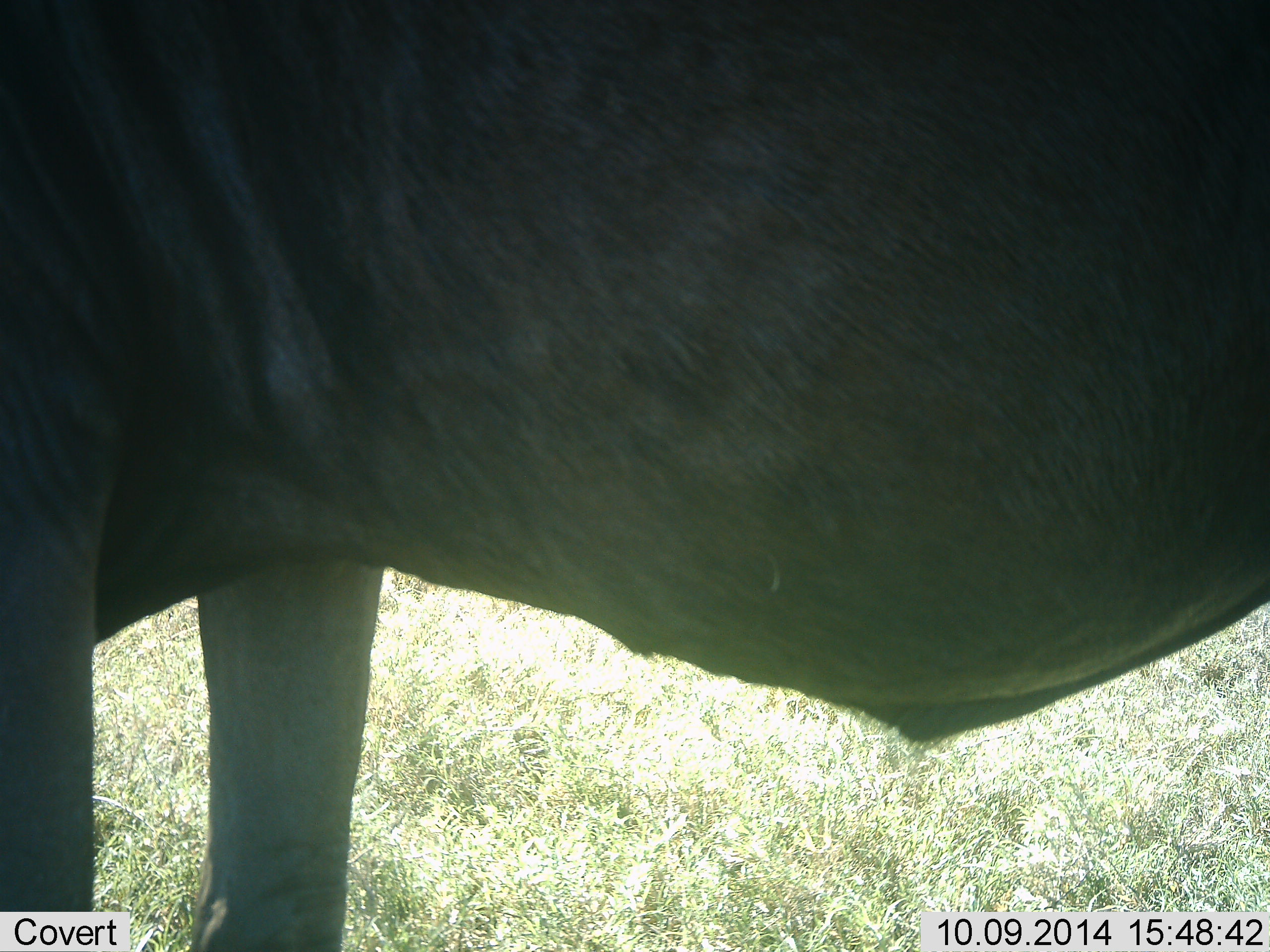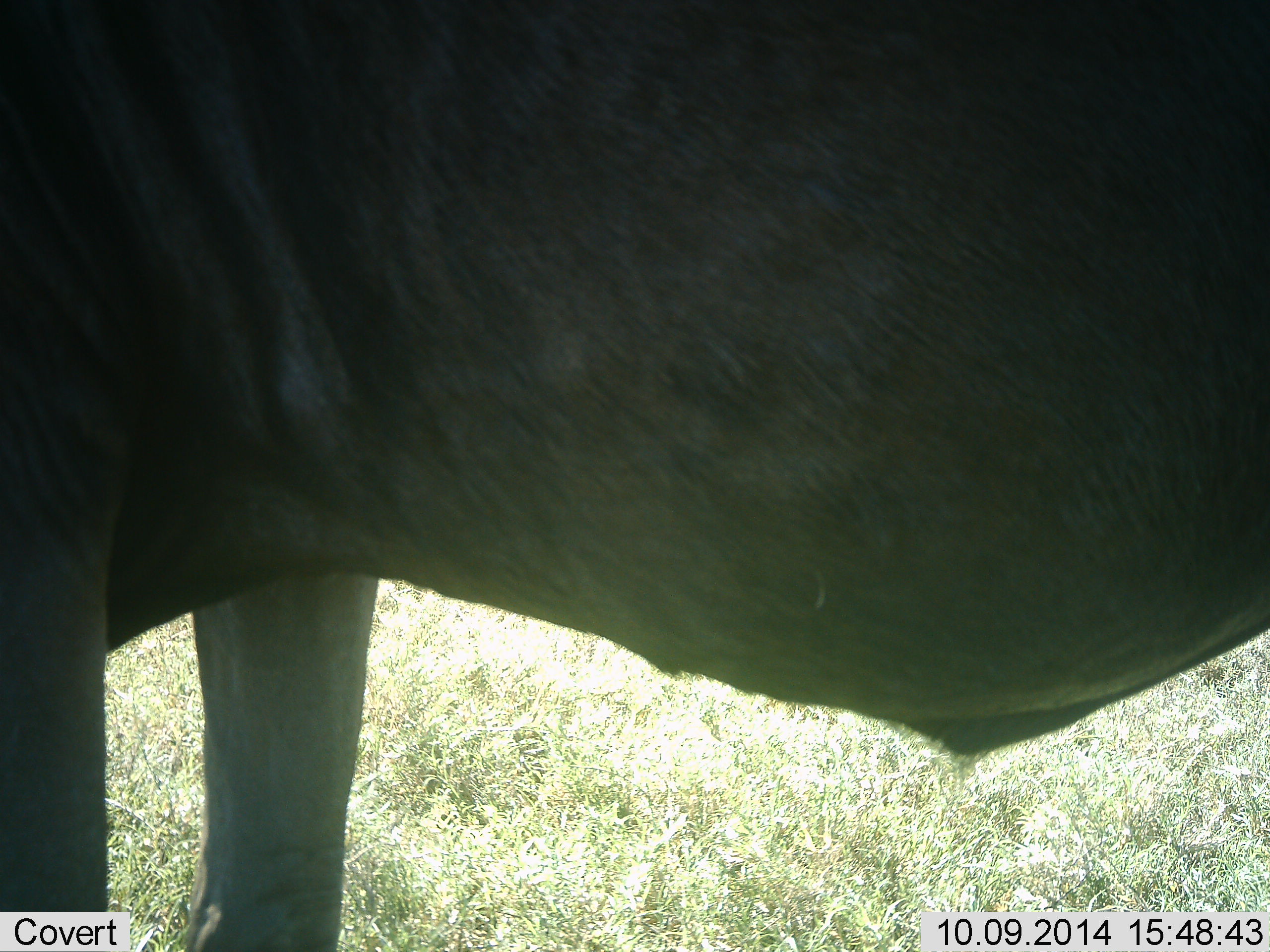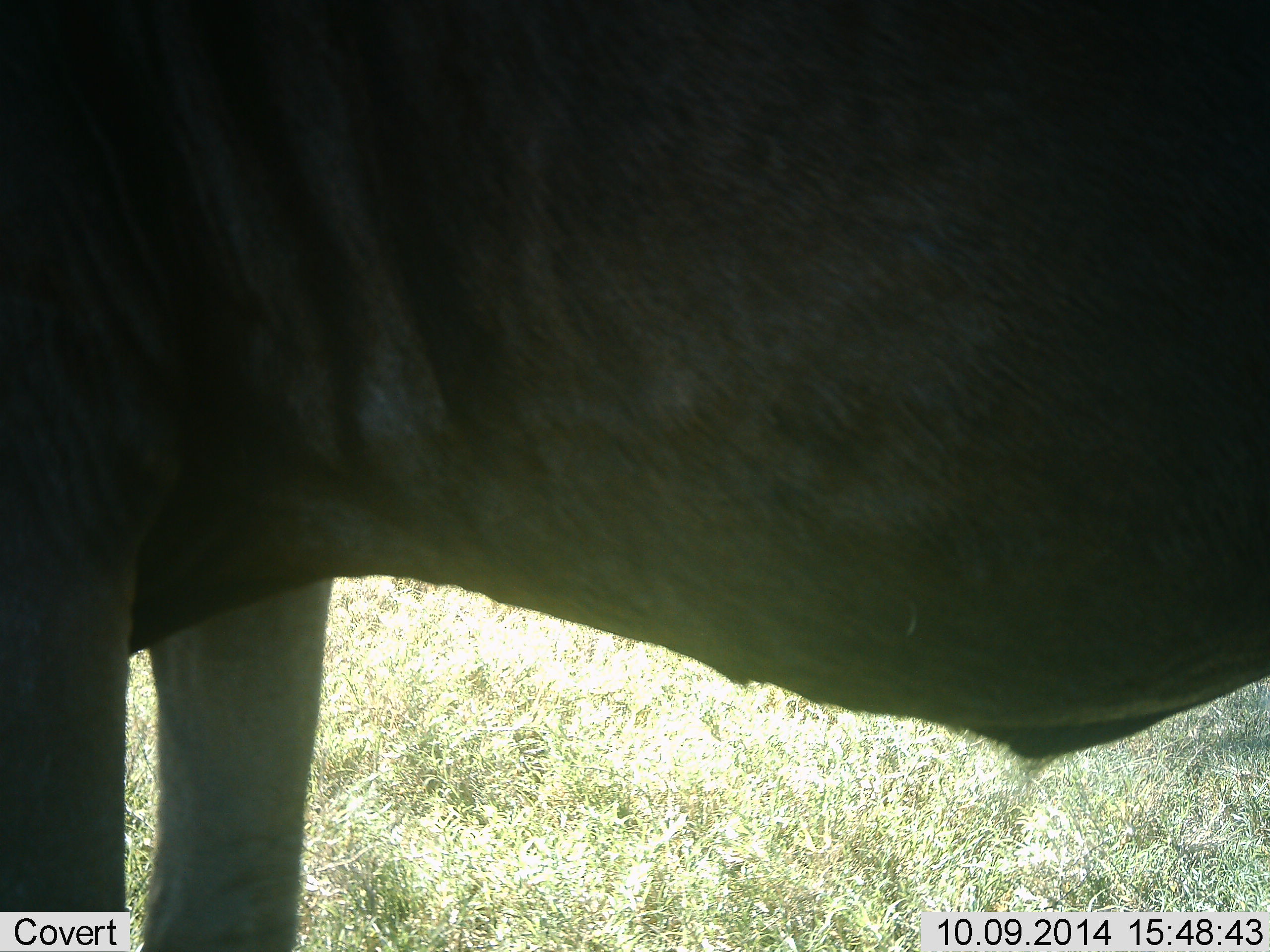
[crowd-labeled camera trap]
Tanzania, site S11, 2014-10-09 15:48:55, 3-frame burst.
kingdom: Animalia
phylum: Chordata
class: Mammalia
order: Artiodactyla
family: Bovidae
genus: Connochaetes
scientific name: Connochaetes taurinus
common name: blue wildebeest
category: wildebeest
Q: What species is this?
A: Wildebeest (blue wildebeest) (Connochaetes taurinus).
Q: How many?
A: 1.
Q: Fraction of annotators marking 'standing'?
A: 100%.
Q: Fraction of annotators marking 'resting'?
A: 0%.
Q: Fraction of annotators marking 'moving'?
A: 0%.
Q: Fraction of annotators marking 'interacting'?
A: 0%.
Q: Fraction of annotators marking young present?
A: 0%.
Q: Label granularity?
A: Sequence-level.